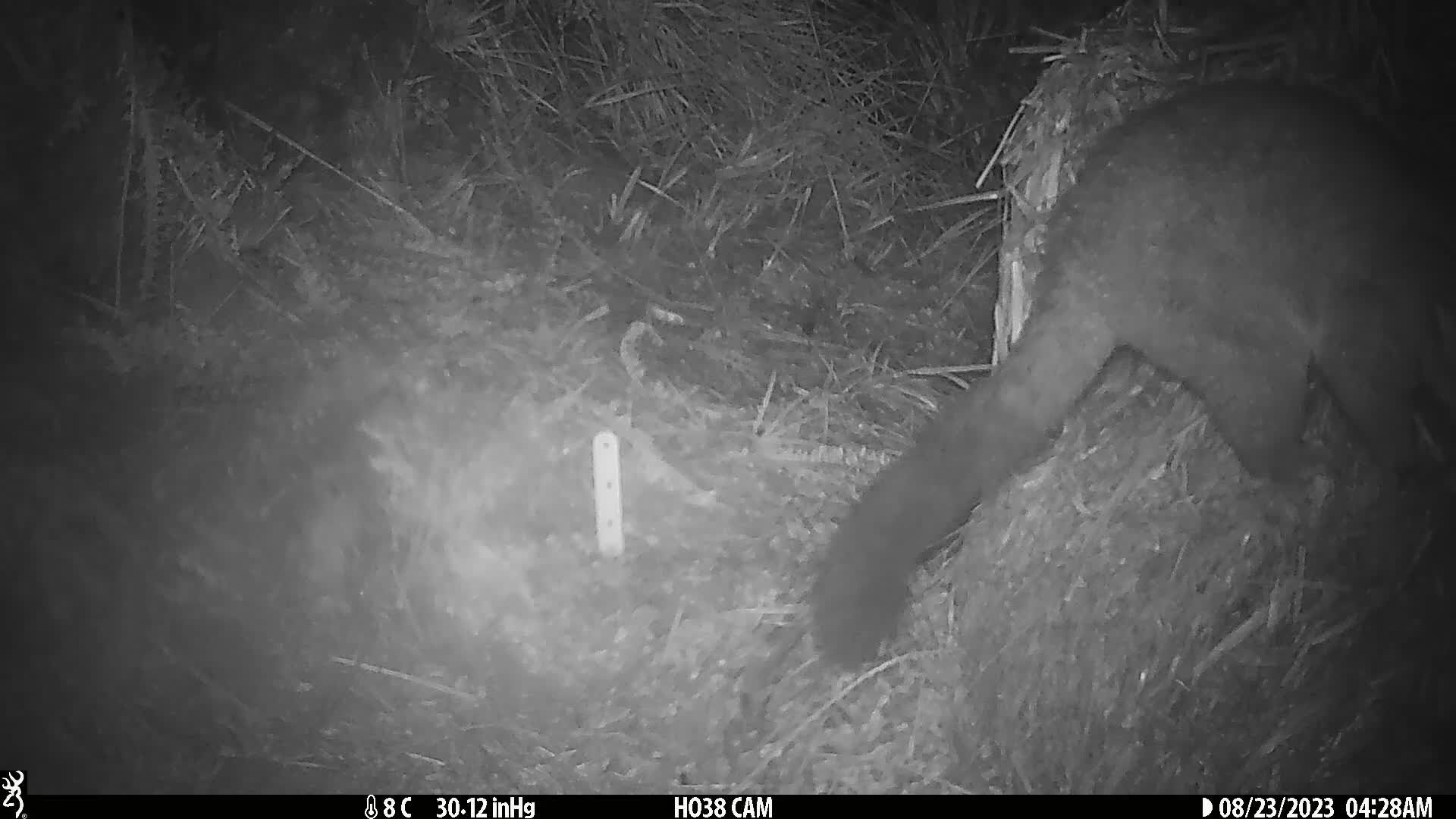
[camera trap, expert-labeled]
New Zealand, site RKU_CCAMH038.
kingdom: Animalia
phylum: Chordata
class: Mammalia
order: Diprotodontia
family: Phalangeridae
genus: Trichosurus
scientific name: Trichosurus vulpecula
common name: common brushtail possum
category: possum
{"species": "possum (common brushtail possum) (Trichosurus vulpecula)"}